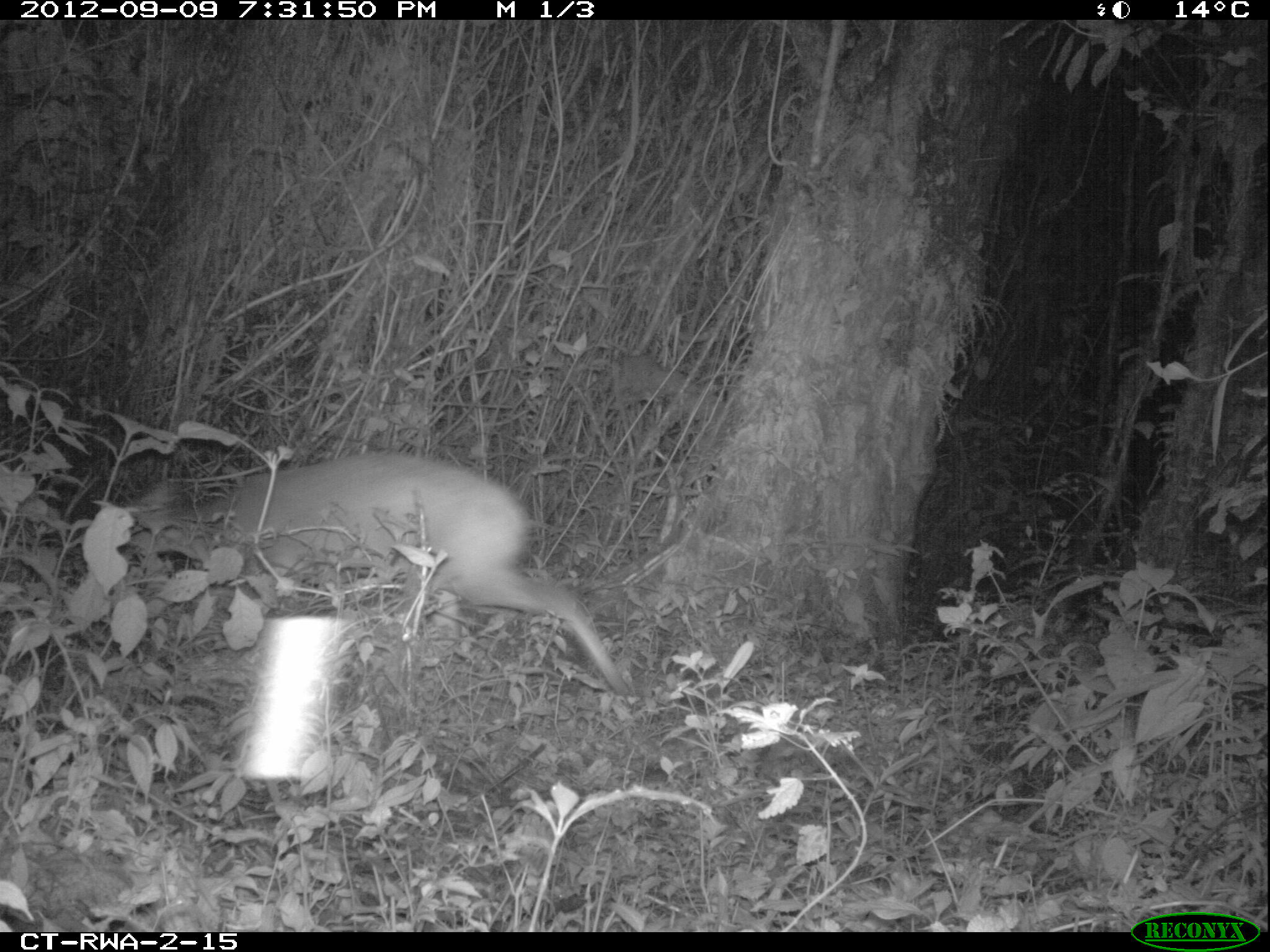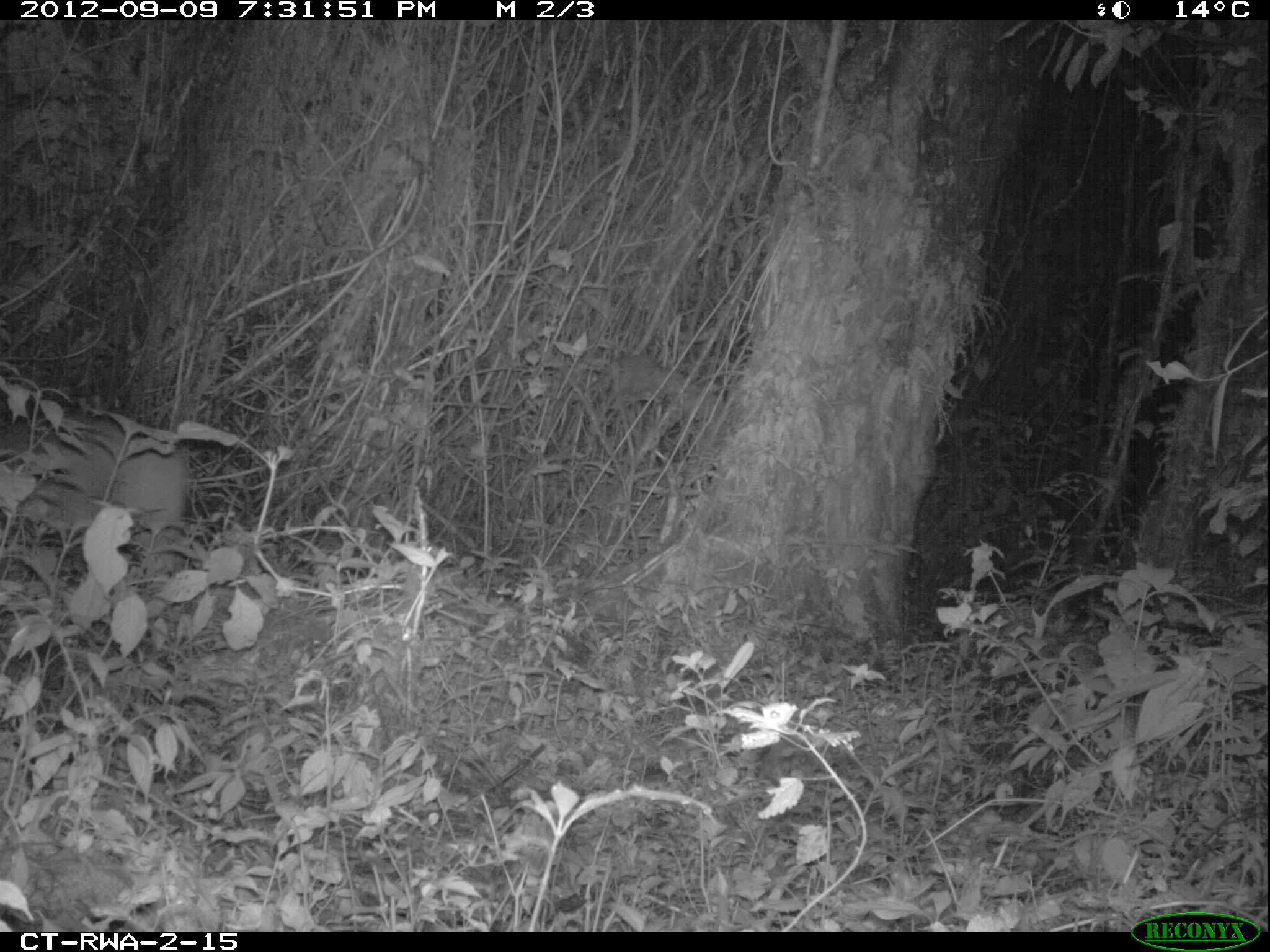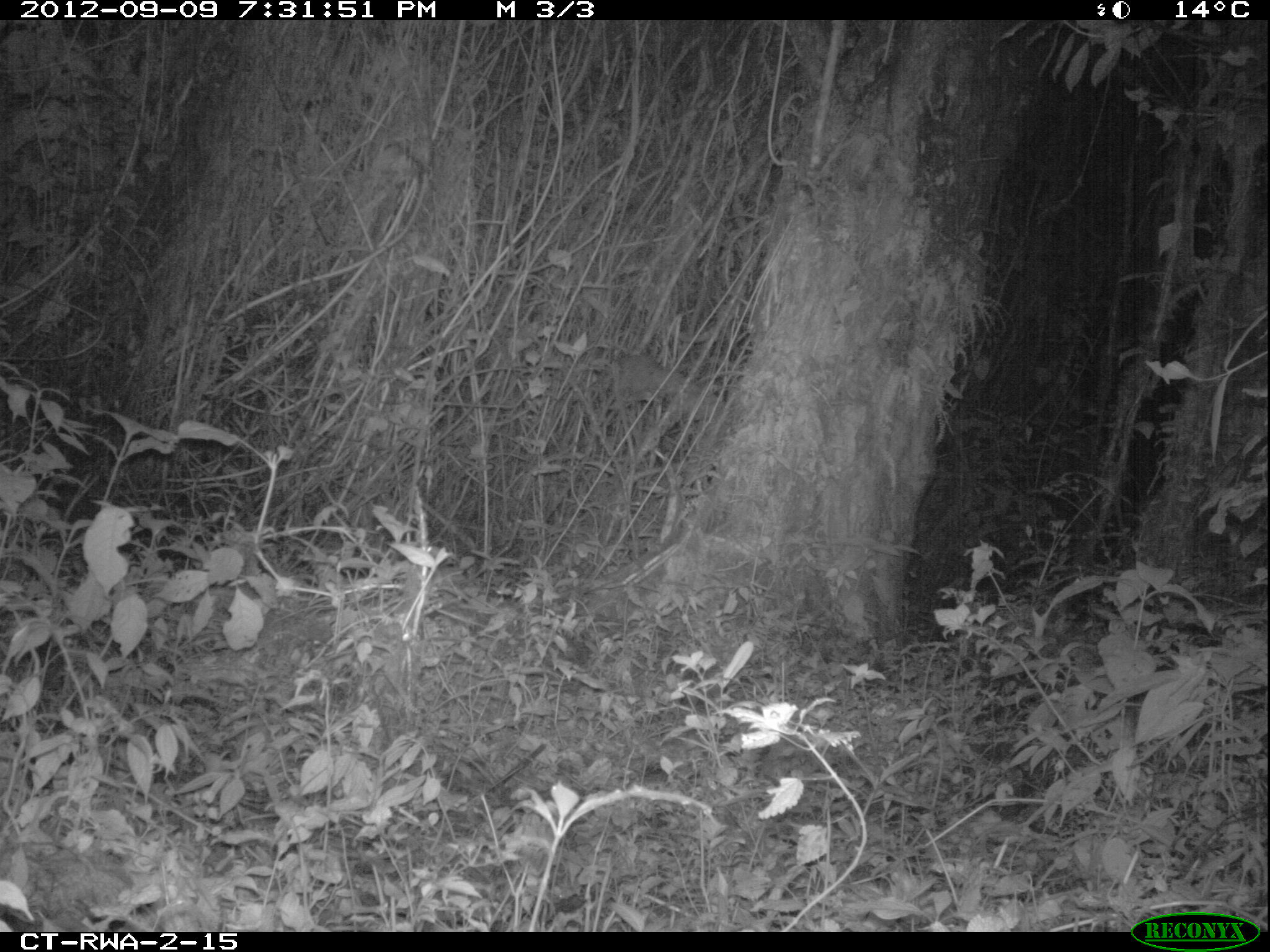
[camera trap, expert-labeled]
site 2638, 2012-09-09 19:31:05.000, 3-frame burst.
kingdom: Animalia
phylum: Chordata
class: Mammalia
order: Artiodactyla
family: Bovidae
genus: Cephalophus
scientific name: Cephalophus nigrifrons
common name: black-fronted duiker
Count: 1.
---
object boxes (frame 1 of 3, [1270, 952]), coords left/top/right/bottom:
cephalophus nigrifrons: 98/450/637/701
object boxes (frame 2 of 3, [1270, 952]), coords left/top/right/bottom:
cephalophus nigrifrons: 2/407/186/562